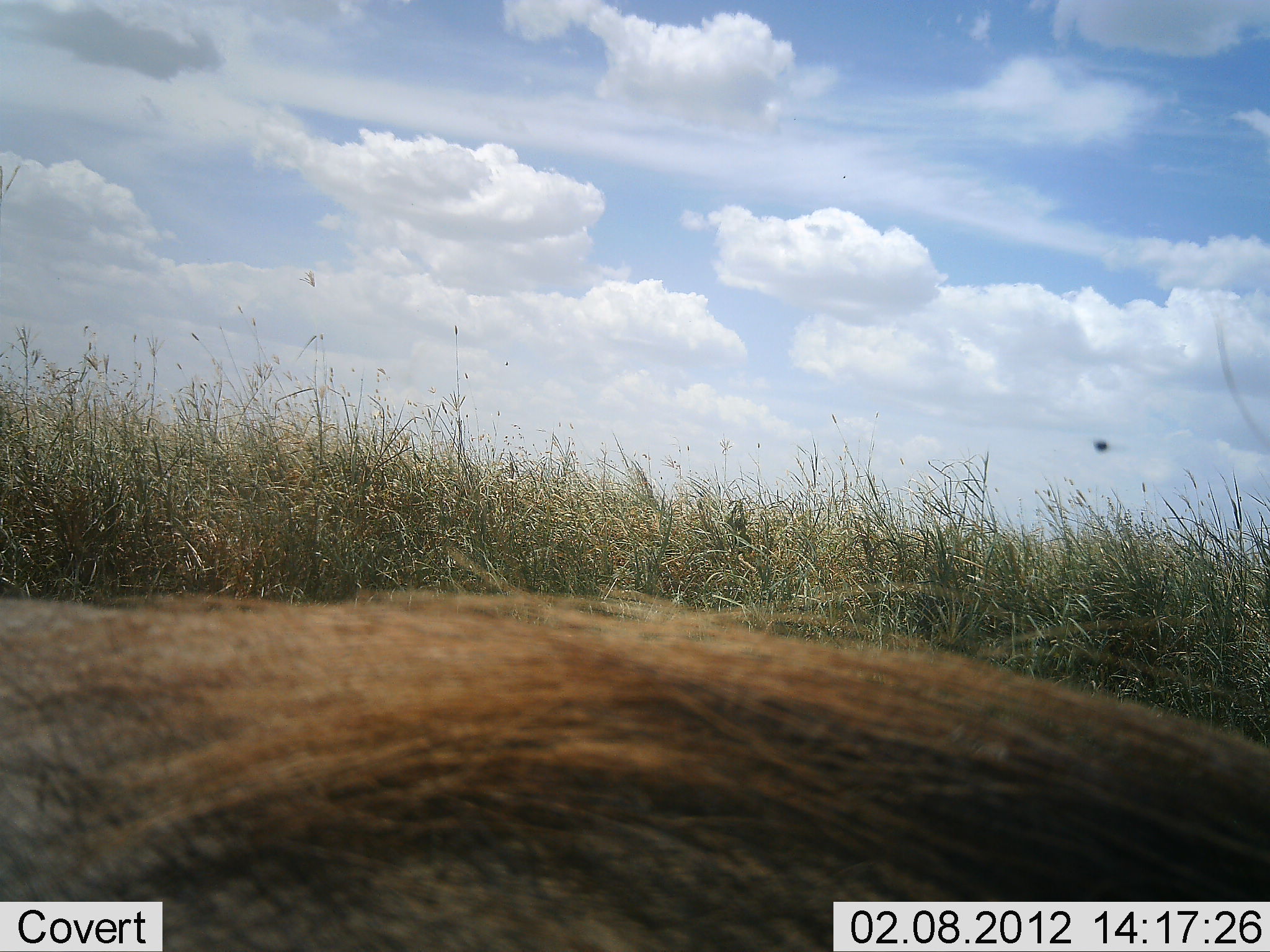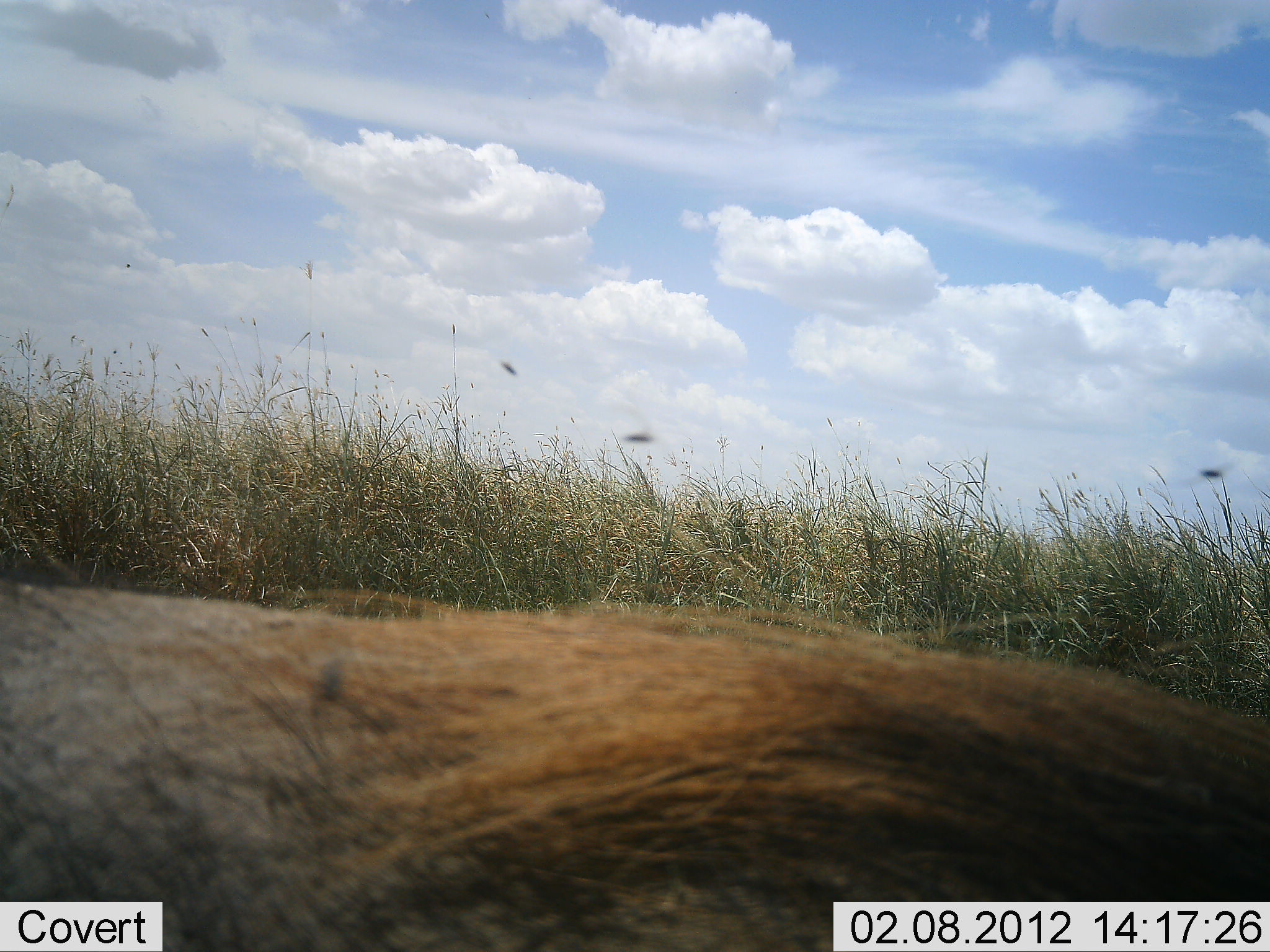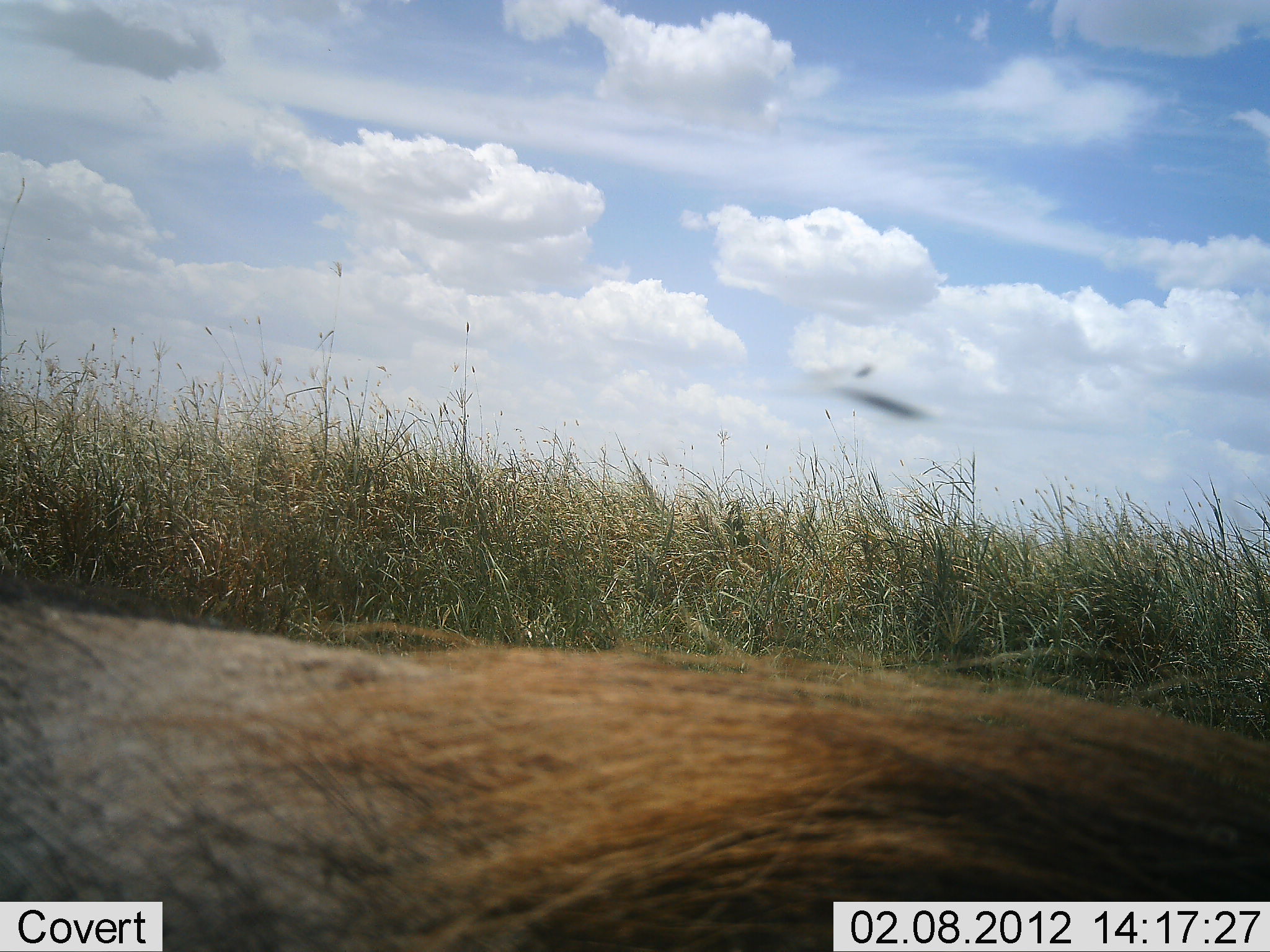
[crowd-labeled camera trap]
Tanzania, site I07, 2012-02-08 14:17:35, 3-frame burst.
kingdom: Animalia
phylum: Chordata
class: Mammalia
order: Artiodactyla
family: Suidae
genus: Phacochoerus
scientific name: Phacochoerus africanus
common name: warthog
Warthog (Phacochoerus africanus), count 1. Behavior (volunteer vote fractions): standing 33%, resting 17%, moving 58%, interacting 0%. Young present (vote fraction): 0%. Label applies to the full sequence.